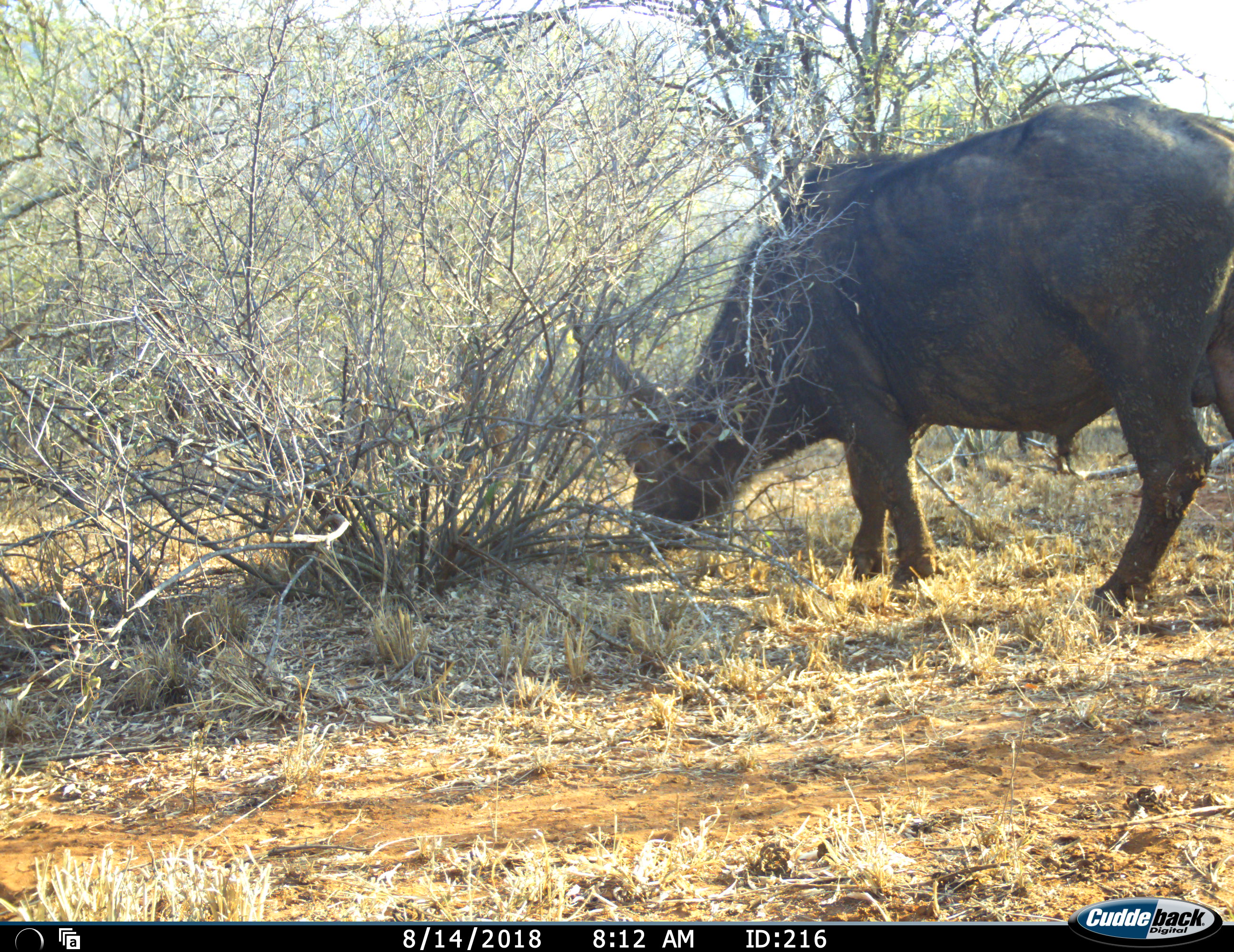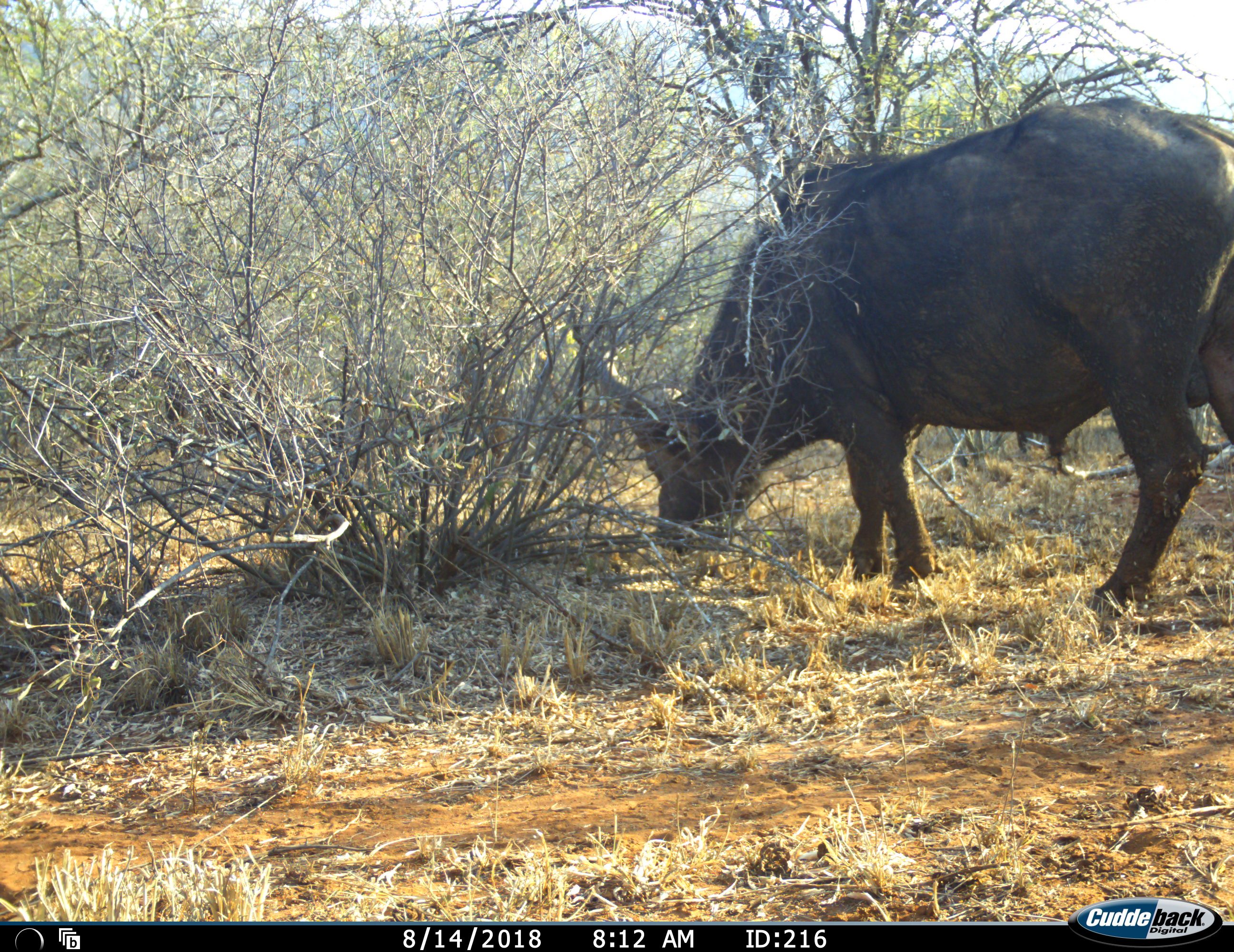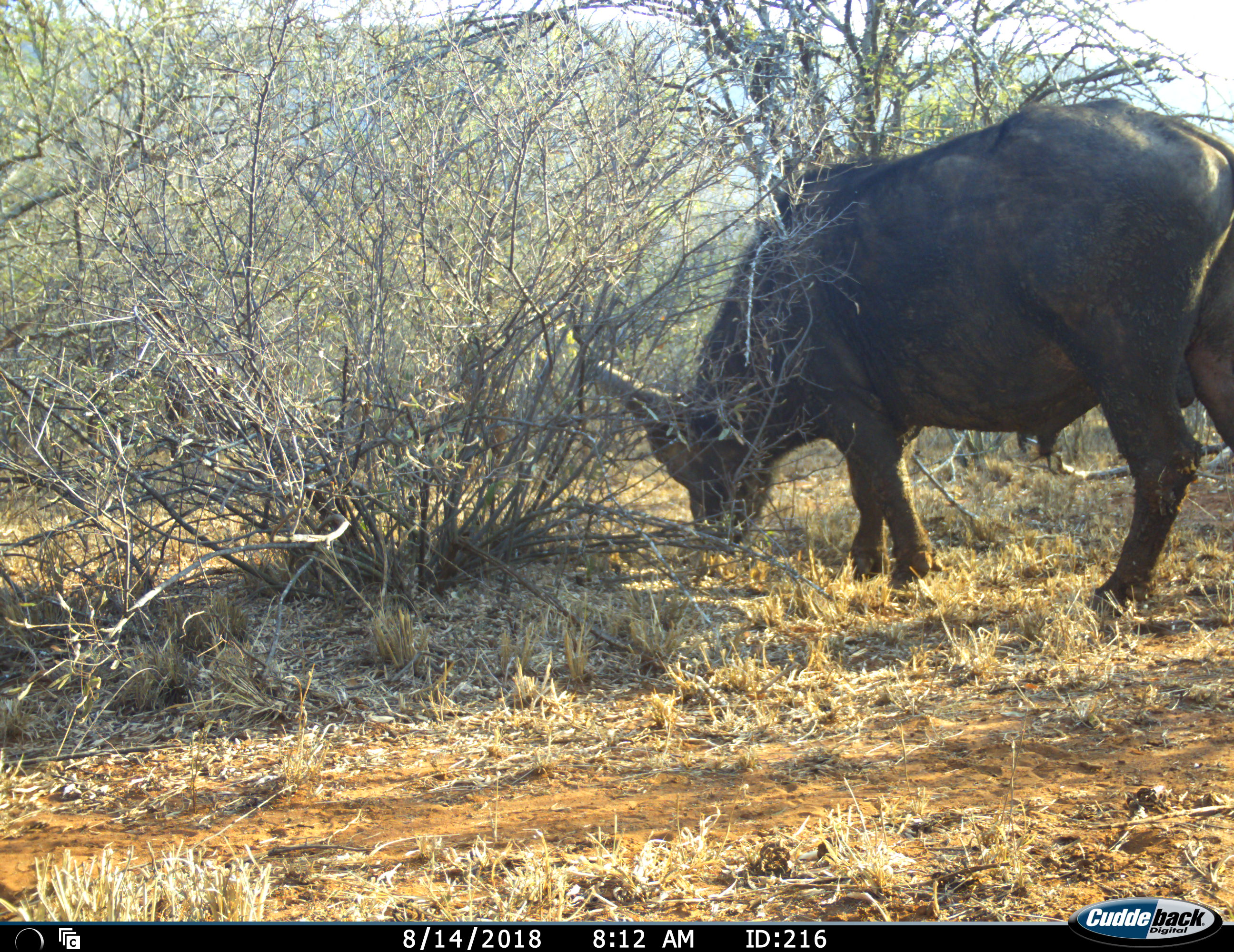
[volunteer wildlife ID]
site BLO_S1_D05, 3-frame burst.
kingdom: Animalia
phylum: Chordata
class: Mammalia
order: Artiodactyla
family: Bovidae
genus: Syncerus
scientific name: Syncerus caffer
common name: african buffalo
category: buffalo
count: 1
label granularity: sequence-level